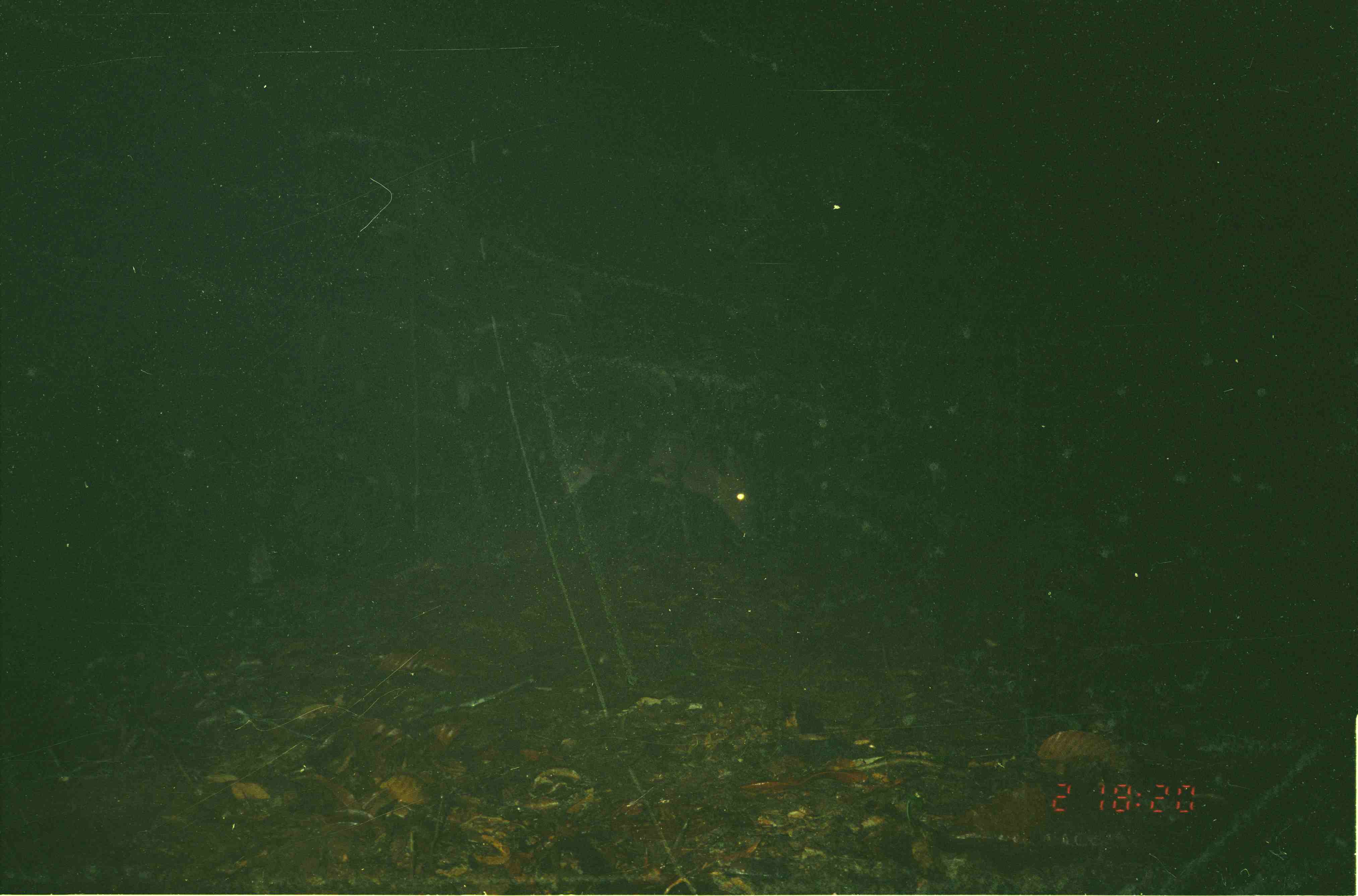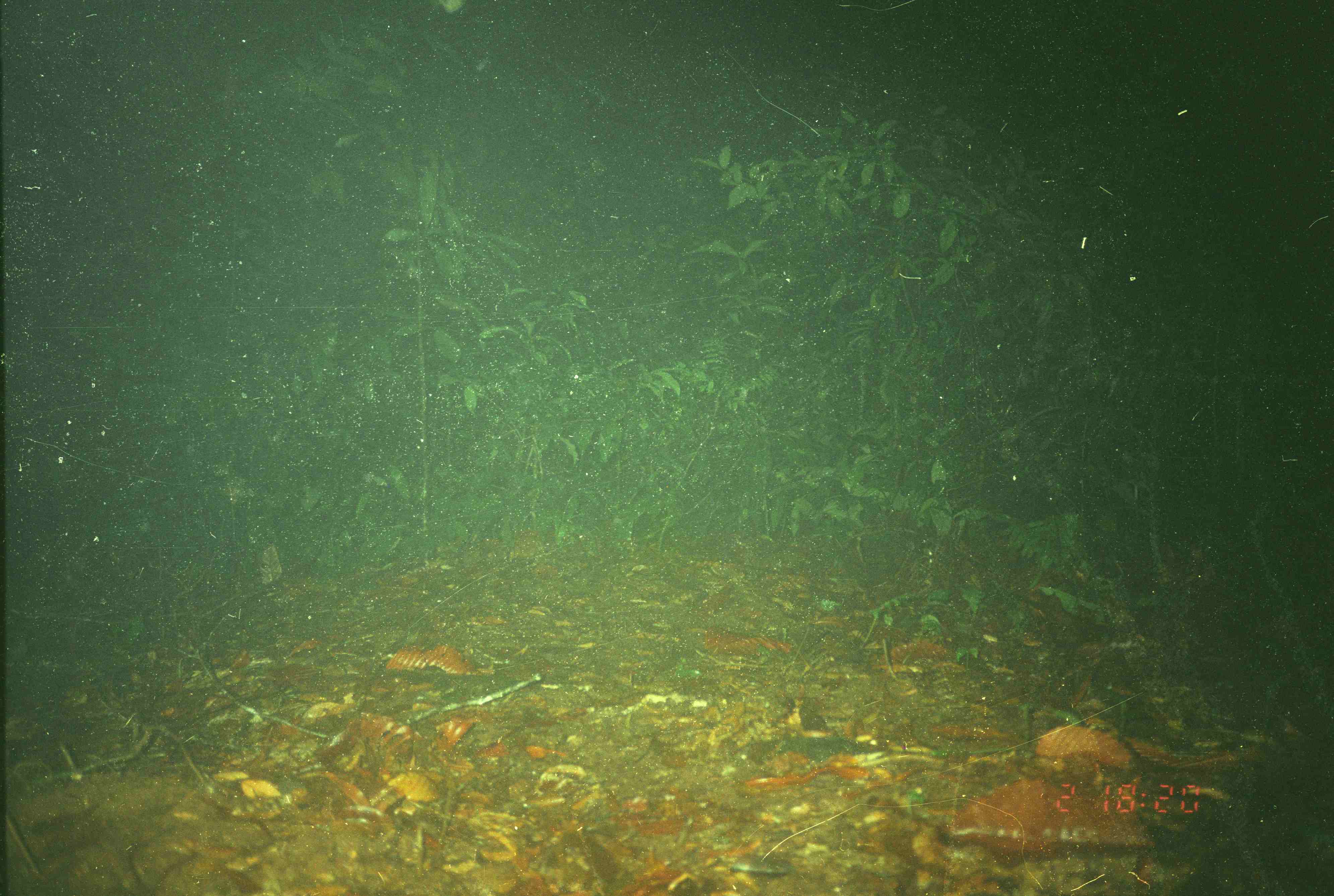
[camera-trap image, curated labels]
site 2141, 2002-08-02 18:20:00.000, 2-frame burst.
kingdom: Animalia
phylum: Chordata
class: Mammalia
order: Artiodactyla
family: Cervidae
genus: Muntiacus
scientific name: Muntiacus muntjak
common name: southern red muntjac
Muntiacus muntjak (southern red muntjac), count 1.